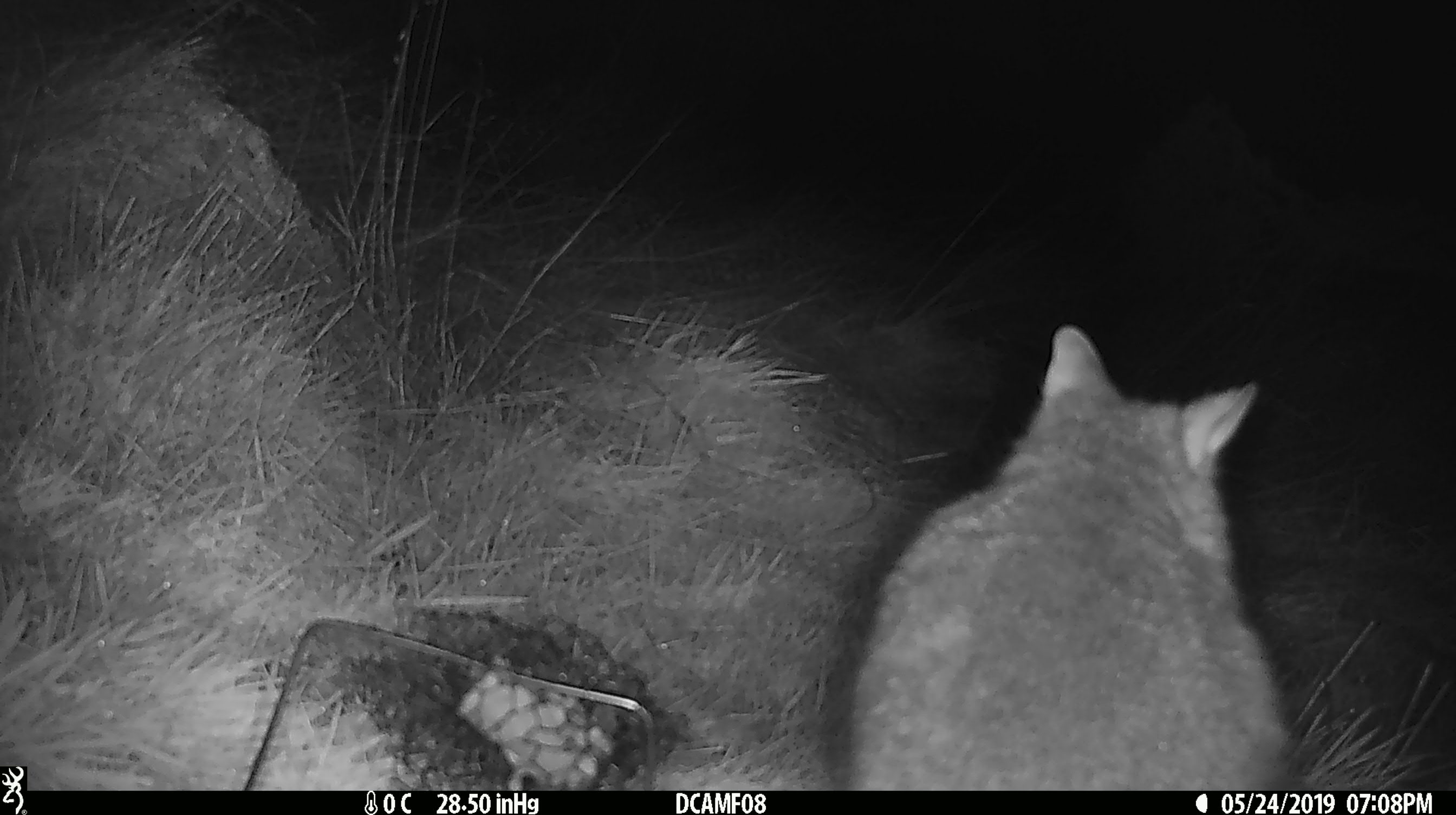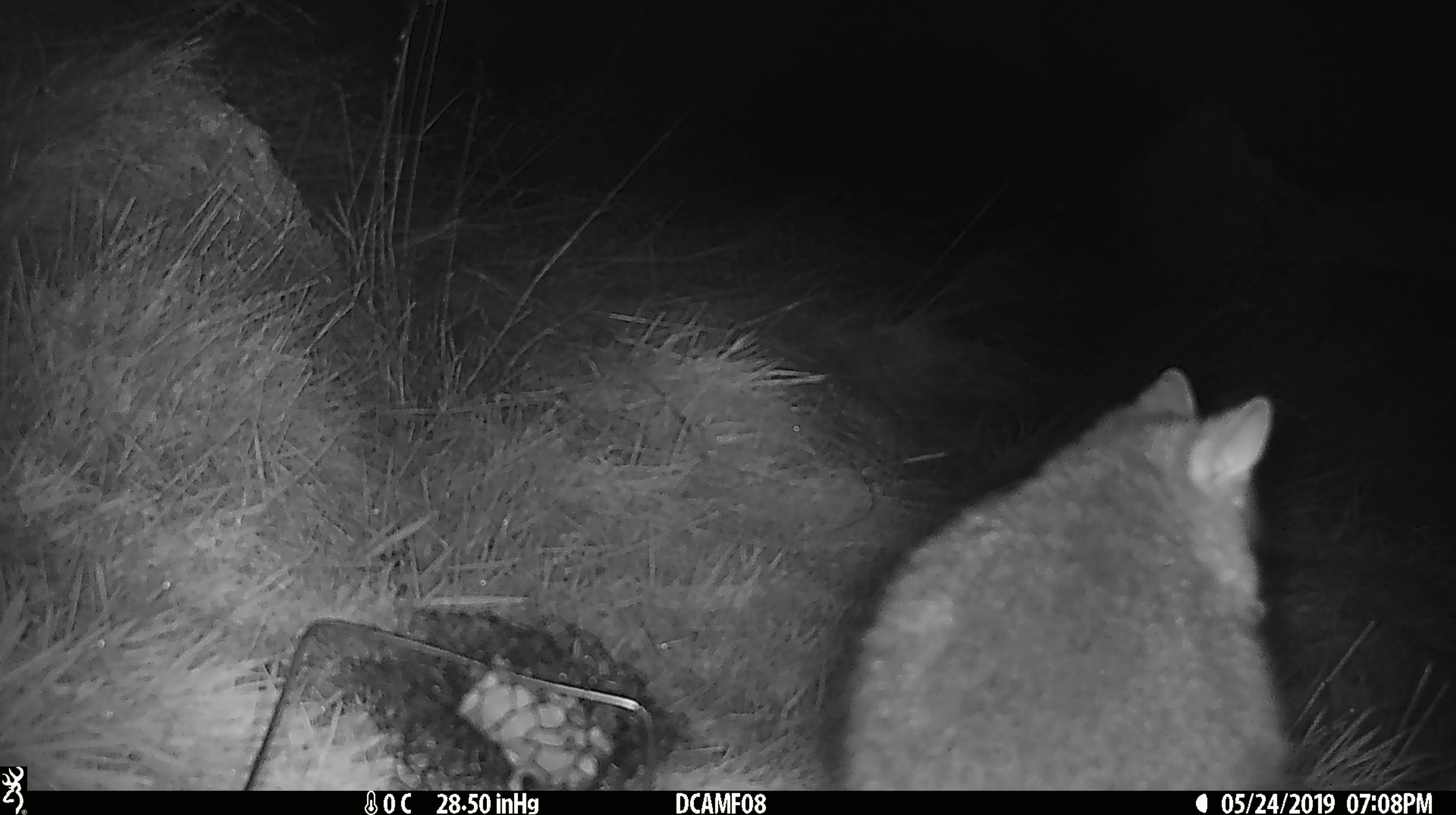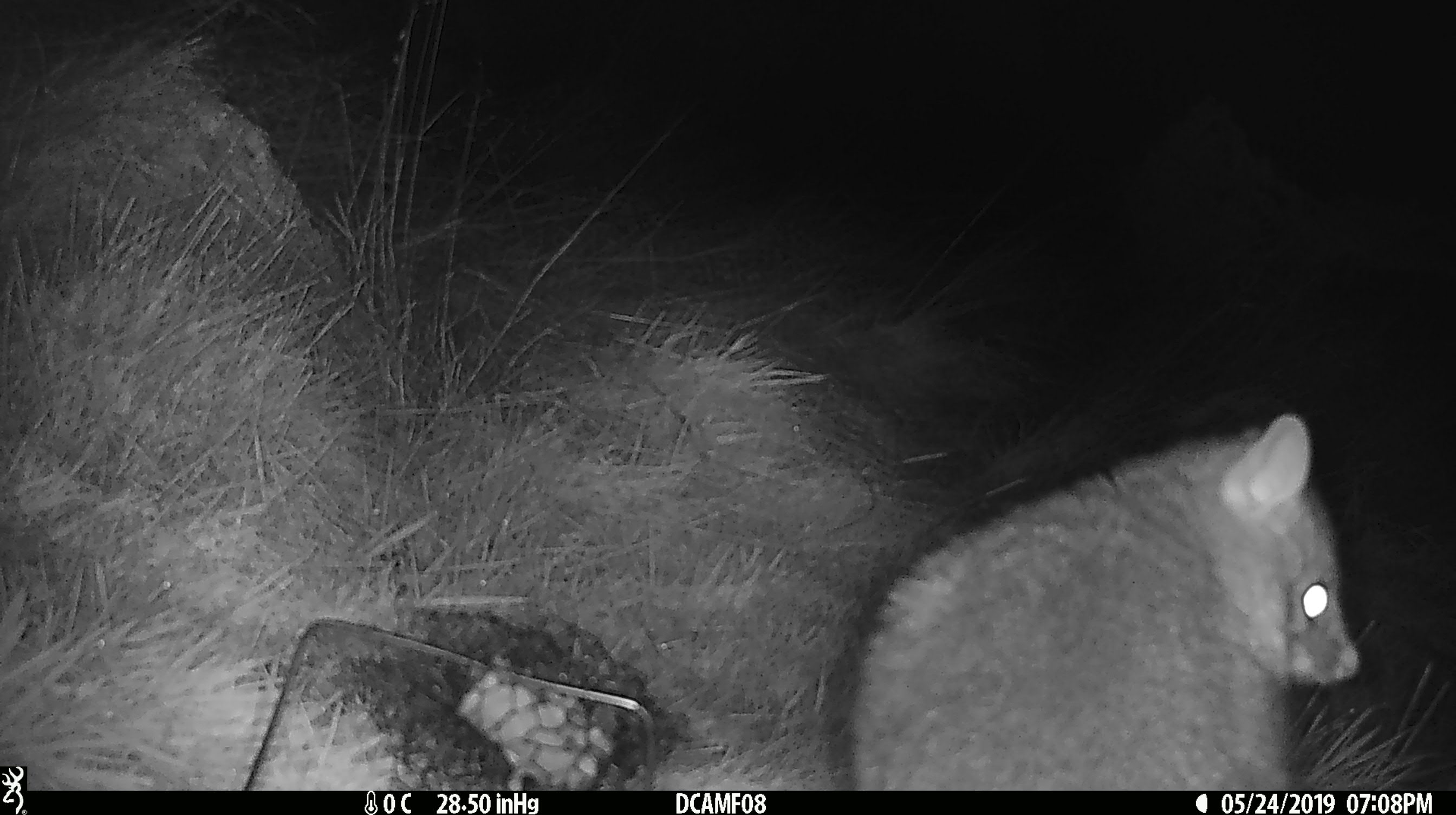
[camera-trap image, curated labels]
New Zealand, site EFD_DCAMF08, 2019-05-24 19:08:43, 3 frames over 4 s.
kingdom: Animalia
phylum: Chordata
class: Mammalia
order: Diprotodontia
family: Phalangeridae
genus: Trichosurus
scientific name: Trichosurus vulpecula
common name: common brushtail possum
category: possum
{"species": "possum (common brushtail possum) (Trichosurus vulpecula)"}